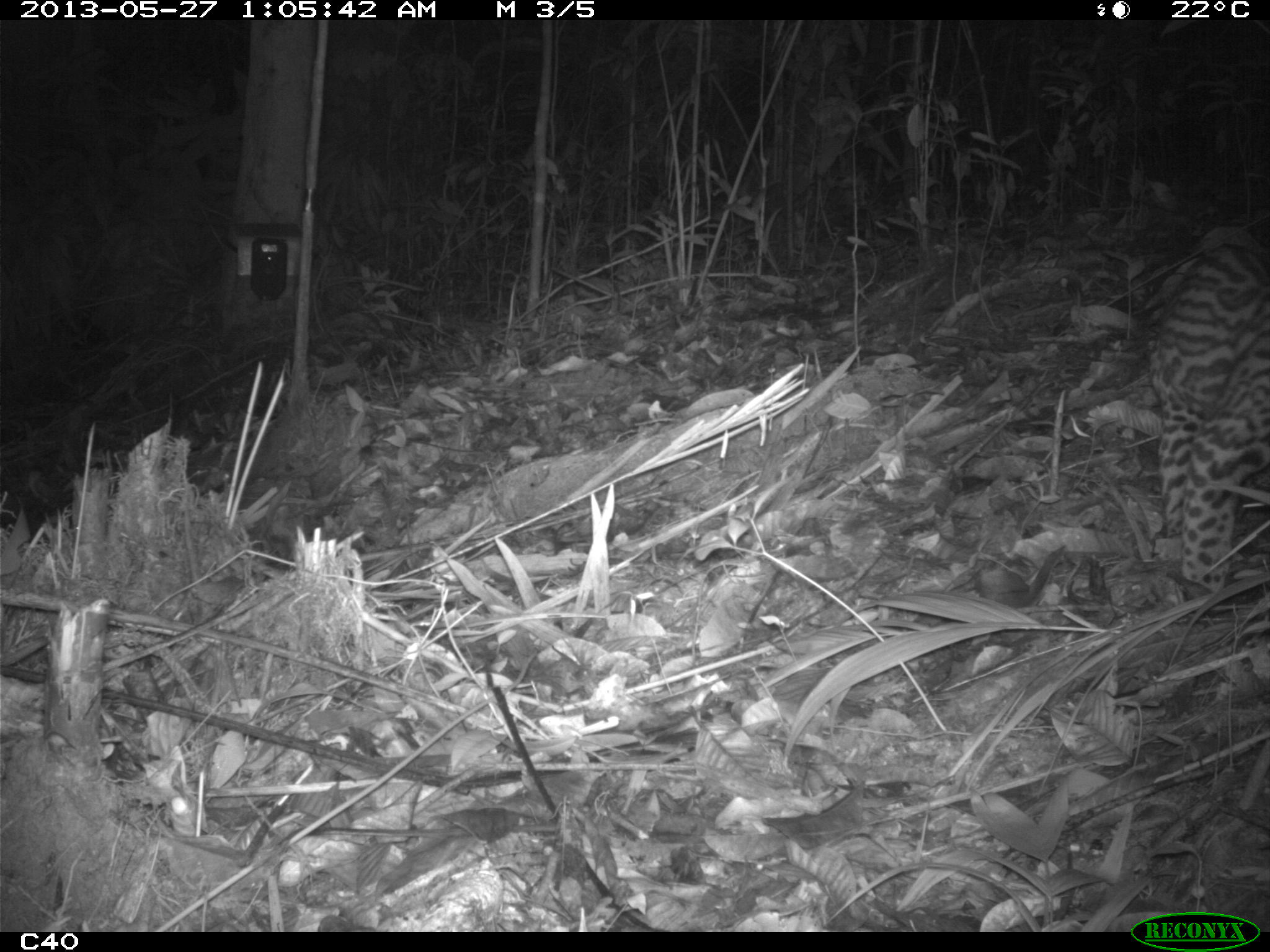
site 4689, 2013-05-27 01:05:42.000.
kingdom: Animalia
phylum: Chordata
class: Mammalia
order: Carnivora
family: Felidae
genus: Leopardus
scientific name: Leopardus pardalis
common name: ocelot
Leopardus pardalis (ocelot), count 1, age adult.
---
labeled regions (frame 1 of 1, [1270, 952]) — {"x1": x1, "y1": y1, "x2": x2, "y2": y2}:
leopardus pardalis: {"x1": 1147, "y1": 234, "x2": 1270, "y2": 592}